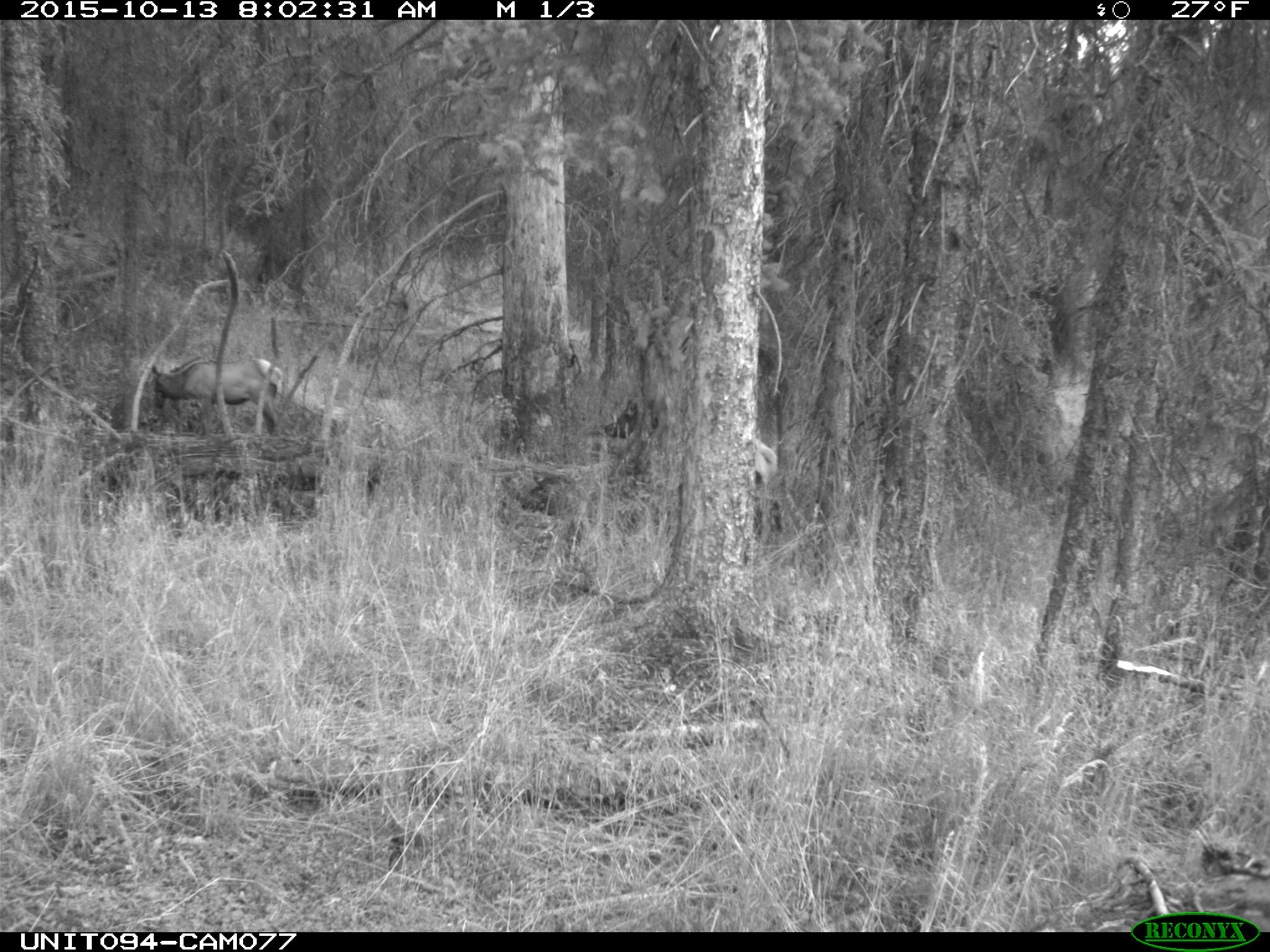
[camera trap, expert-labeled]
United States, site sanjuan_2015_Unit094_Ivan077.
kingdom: Animalia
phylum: Chordata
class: Mammalia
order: Artiodactyla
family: Cervidae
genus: Cervus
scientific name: Cervus elaphus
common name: red deer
Cervus elaphus (red deer).